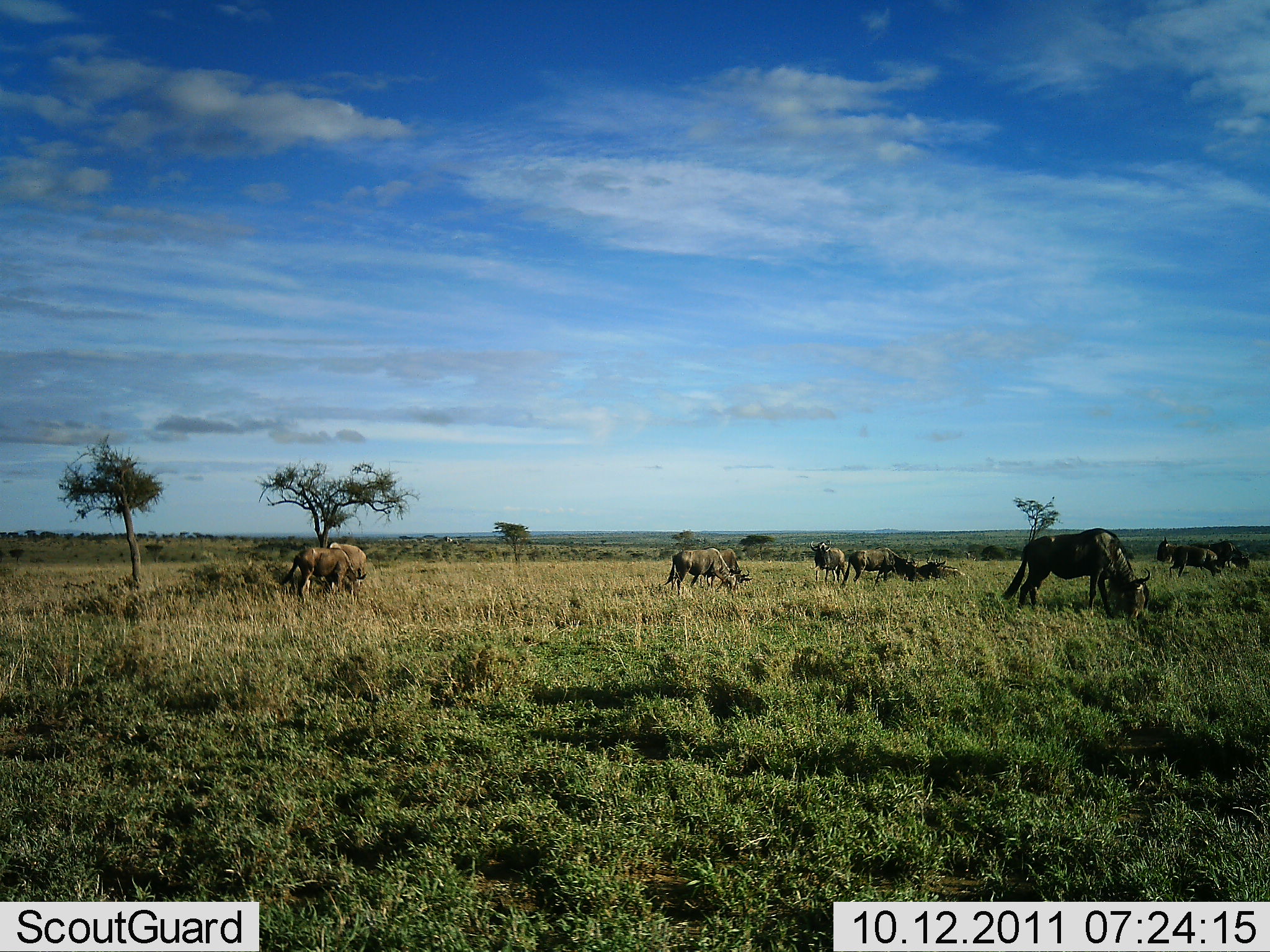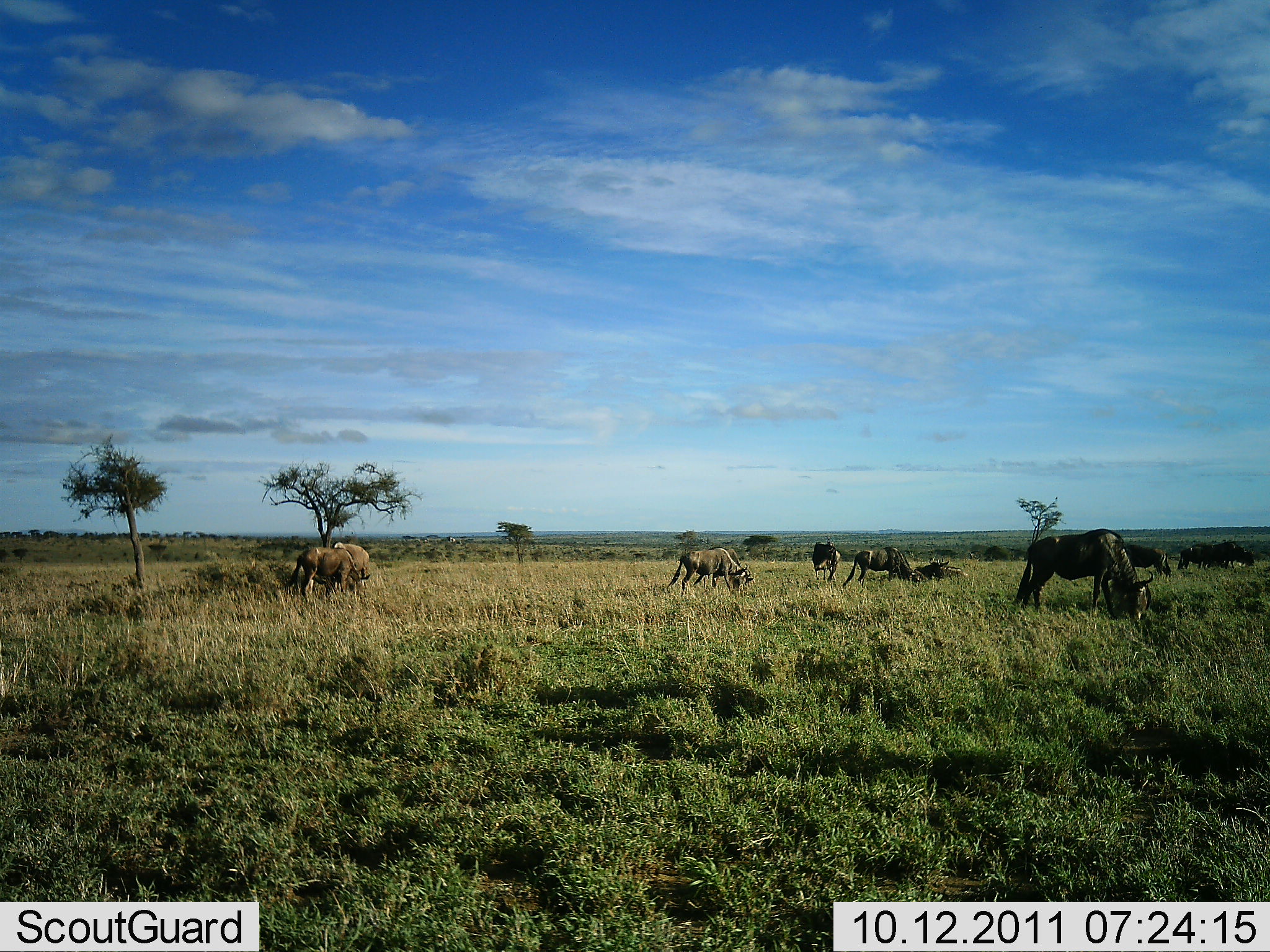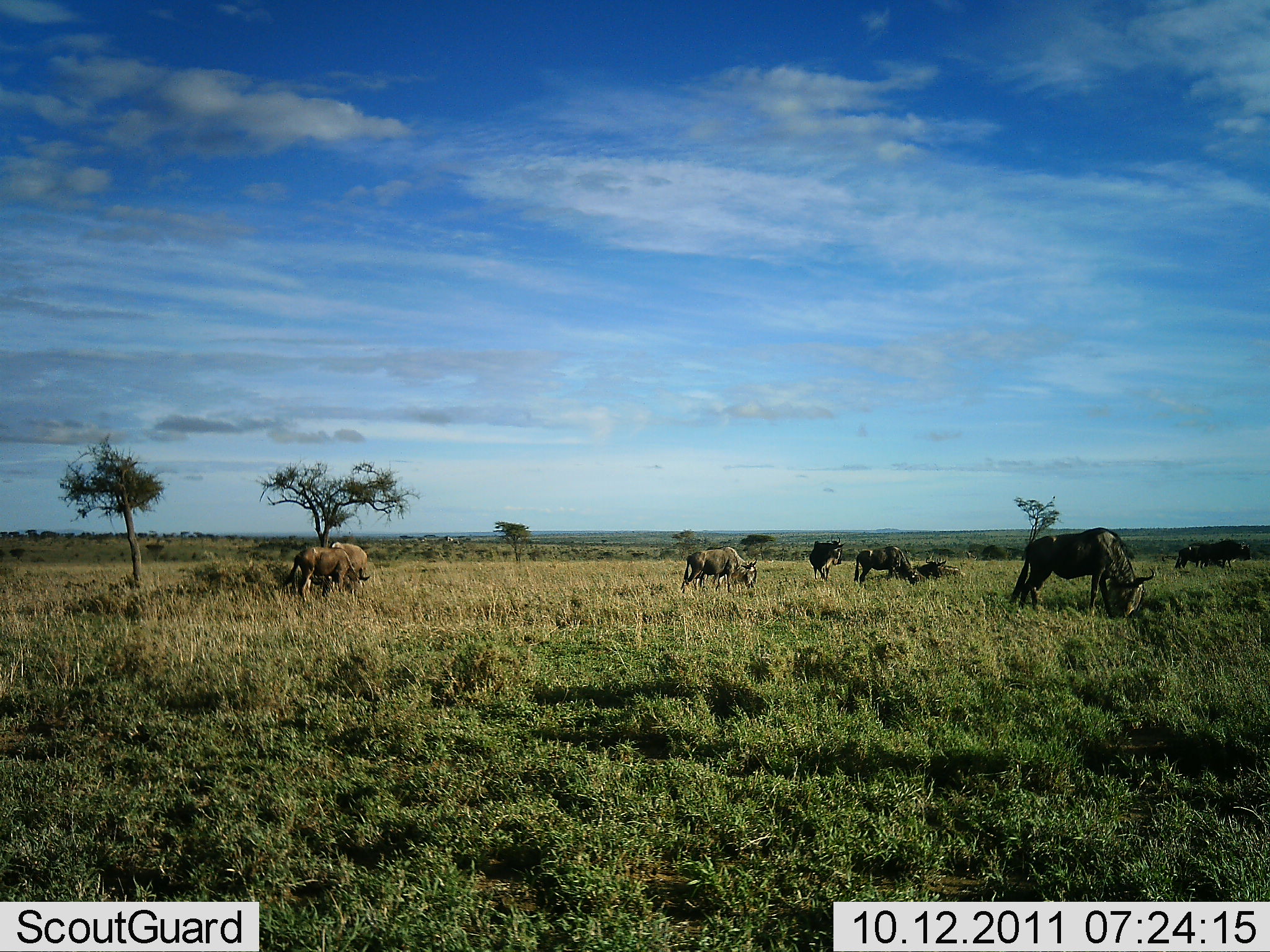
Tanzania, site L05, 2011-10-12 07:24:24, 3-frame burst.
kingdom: Animalia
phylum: Chordata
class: Mammalia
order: Artiodactyla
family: Bovidae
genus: Connochaetes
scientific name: Connochaetes taurinus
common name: blue wildebeest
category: wildebeest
Wildebeest (blue wildebeest) (Connochaetes taurinus), count 10. Behavior (volunteer vote fractions): standing 21%, resting 14%, moving 21%, interacting 0%. Young present (vote fraction): 0%. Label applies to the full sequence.